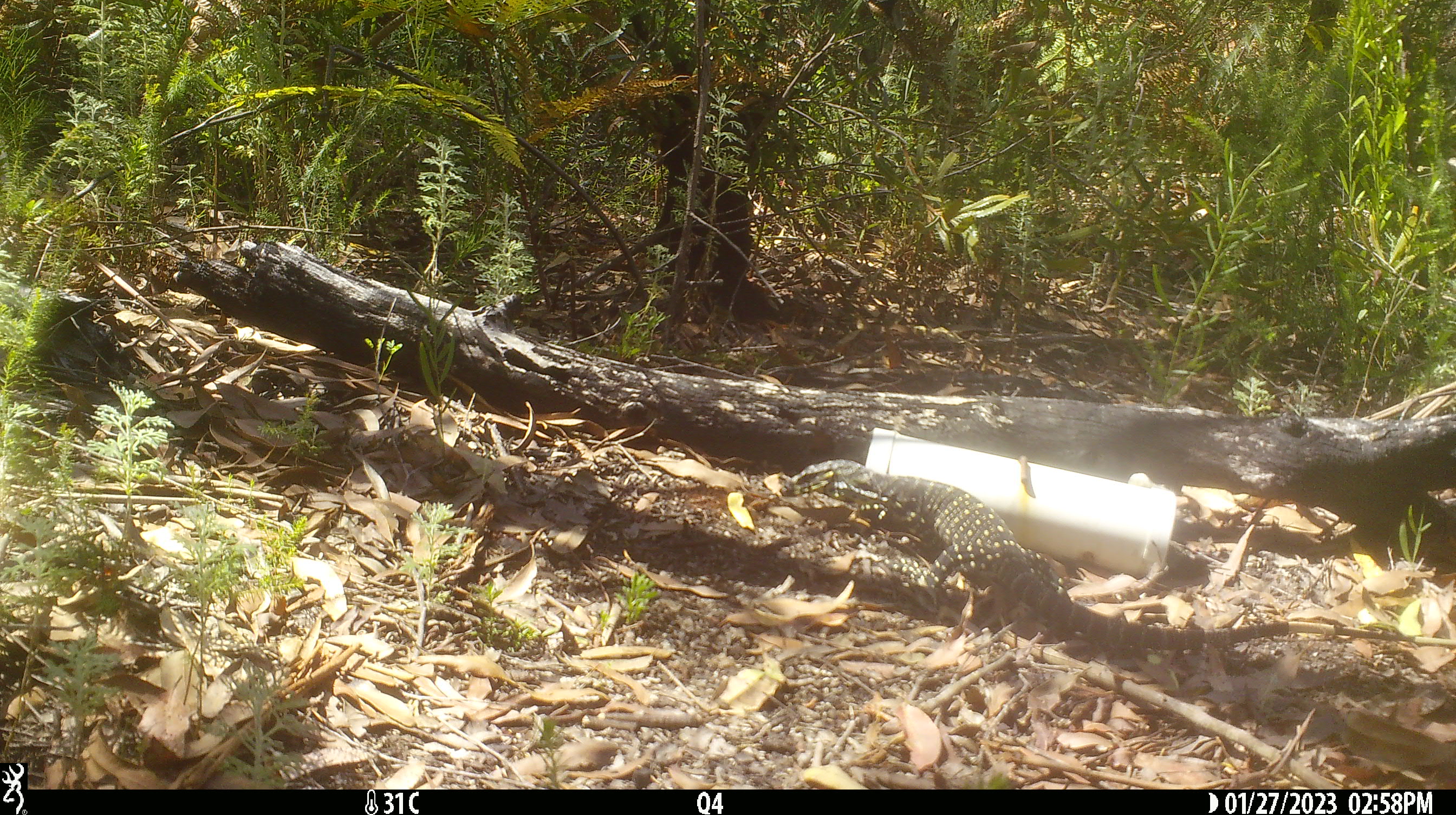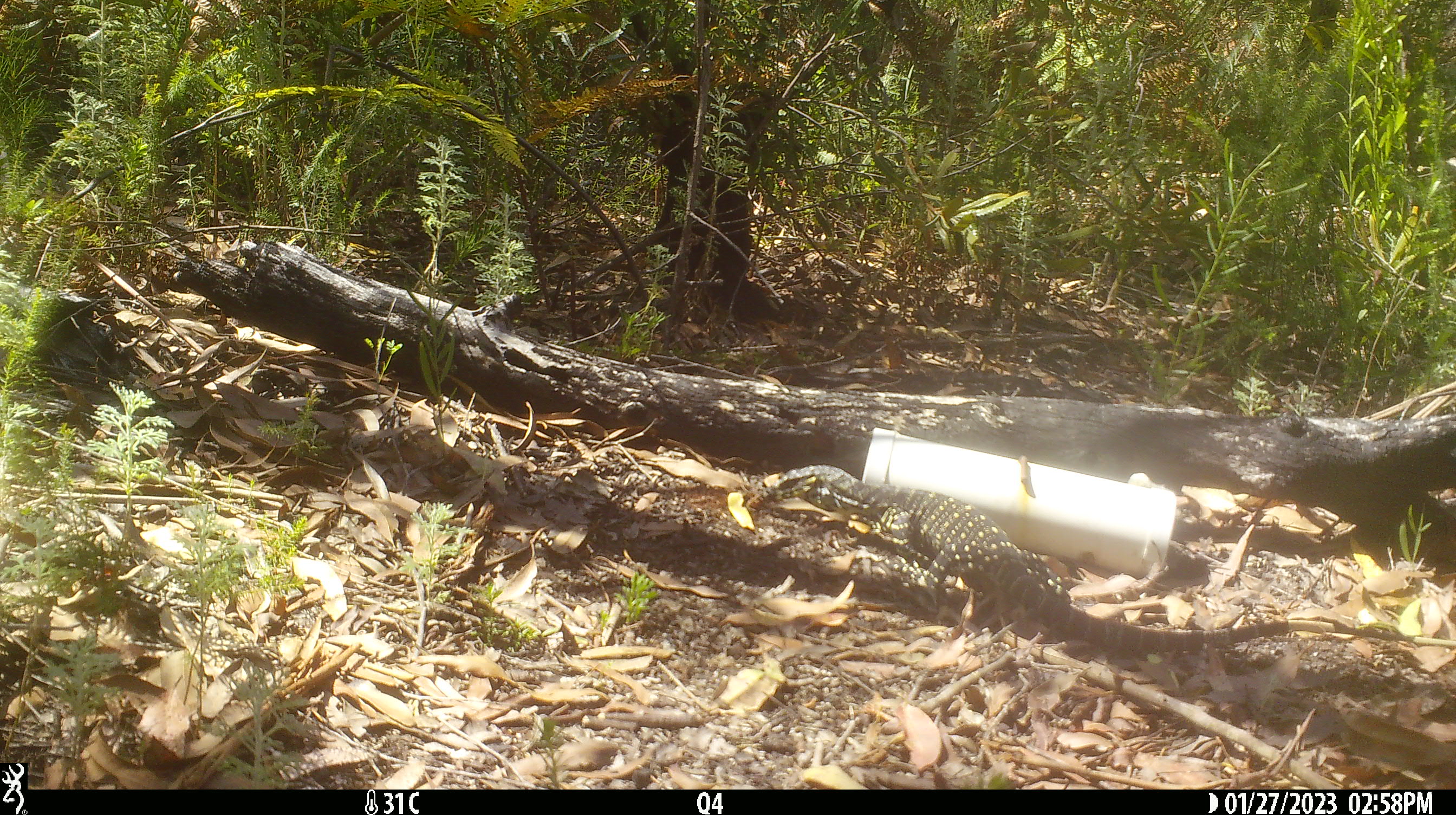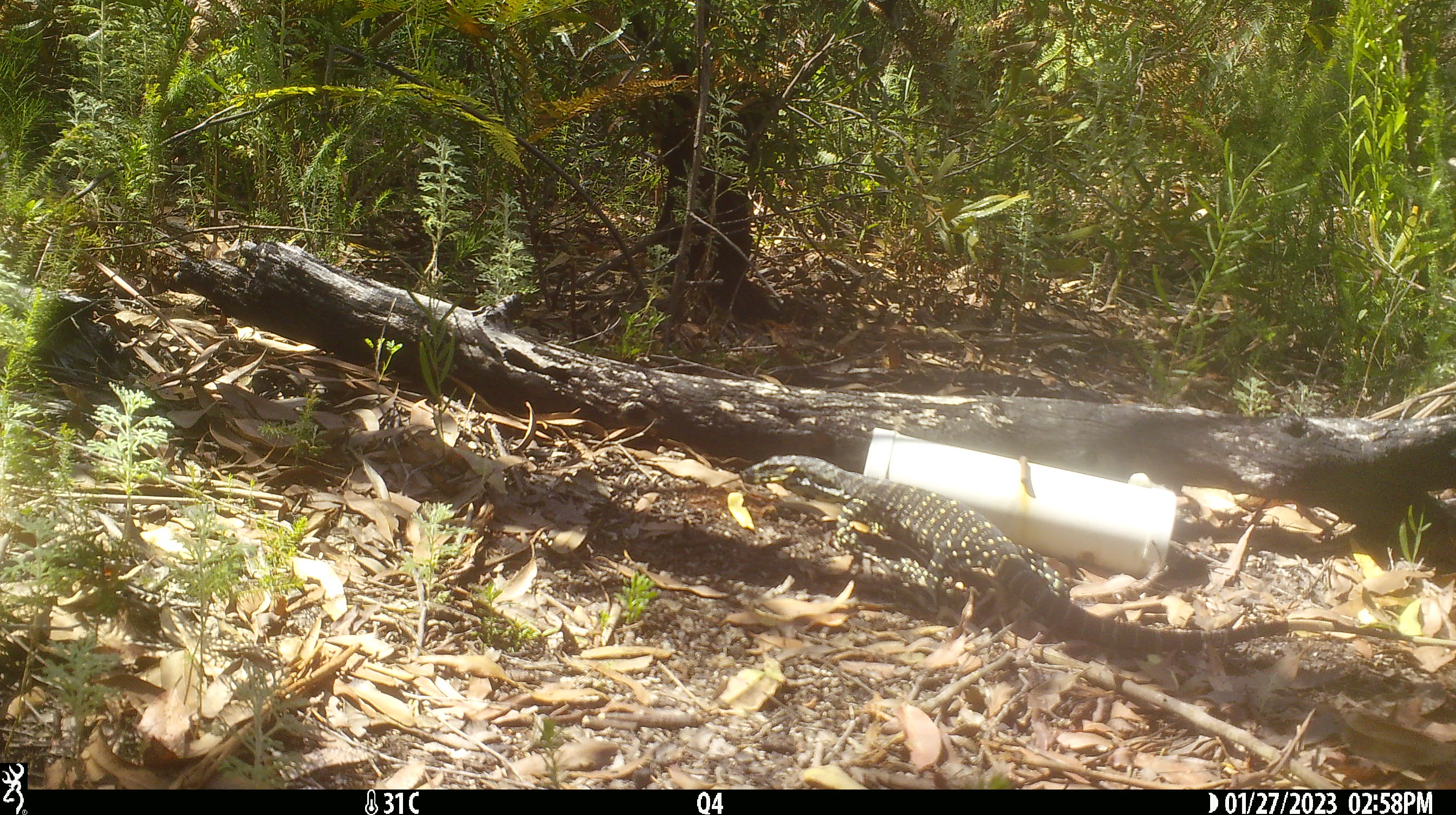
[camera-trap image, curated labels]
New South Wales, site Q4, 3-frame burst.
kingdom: Animalia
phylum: Chordata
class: Reptilia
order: Squamata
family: Varanidae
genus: Varanus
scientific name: Varanus varius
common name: lace monitor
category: goanna